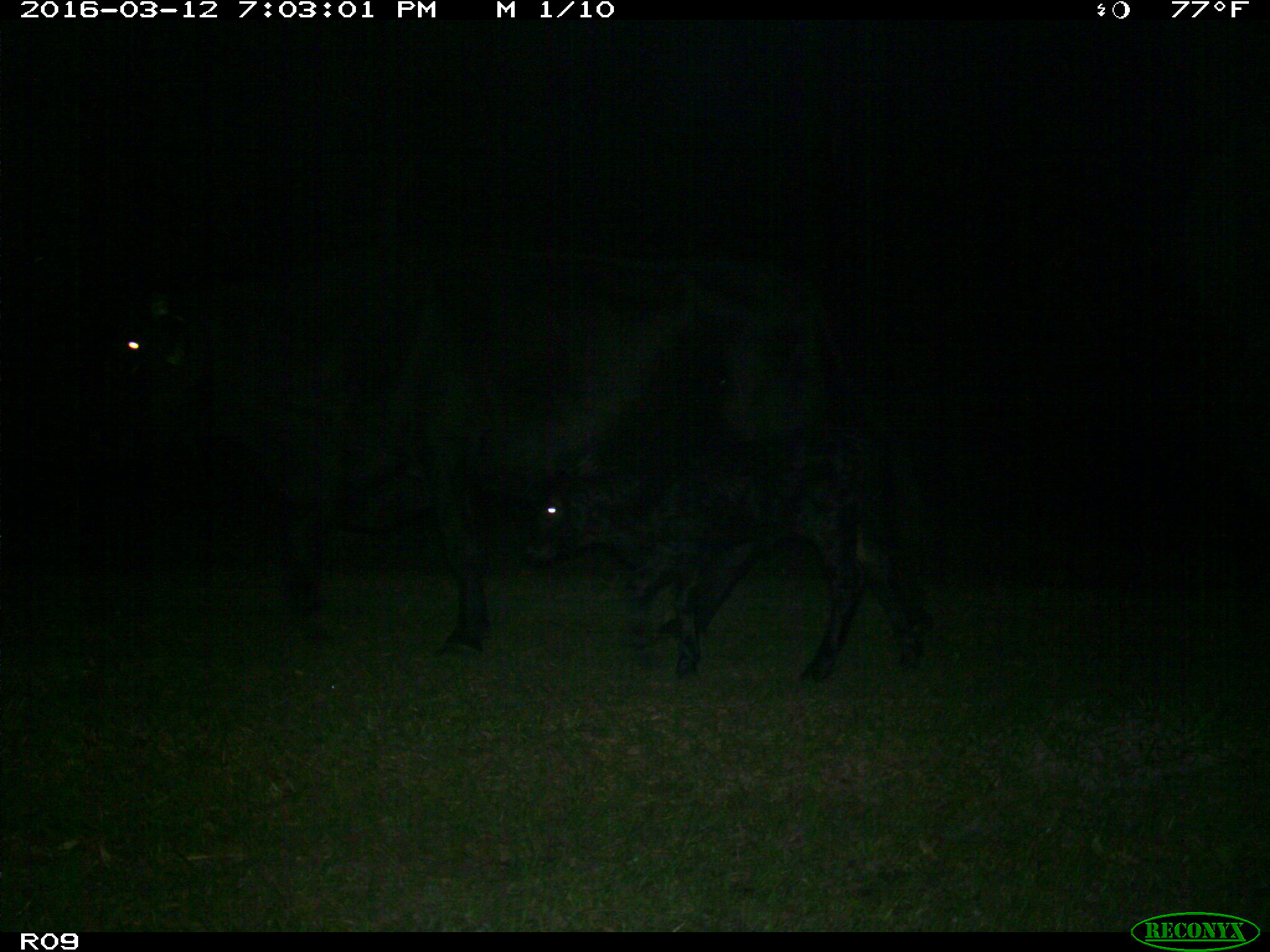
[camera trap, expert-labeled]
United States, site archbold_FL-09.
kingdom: Animalia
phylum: Chordata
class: Mammalia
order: Artiodactyla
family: Bovidae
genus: Bos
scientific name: Bos taurus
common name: domestic cow